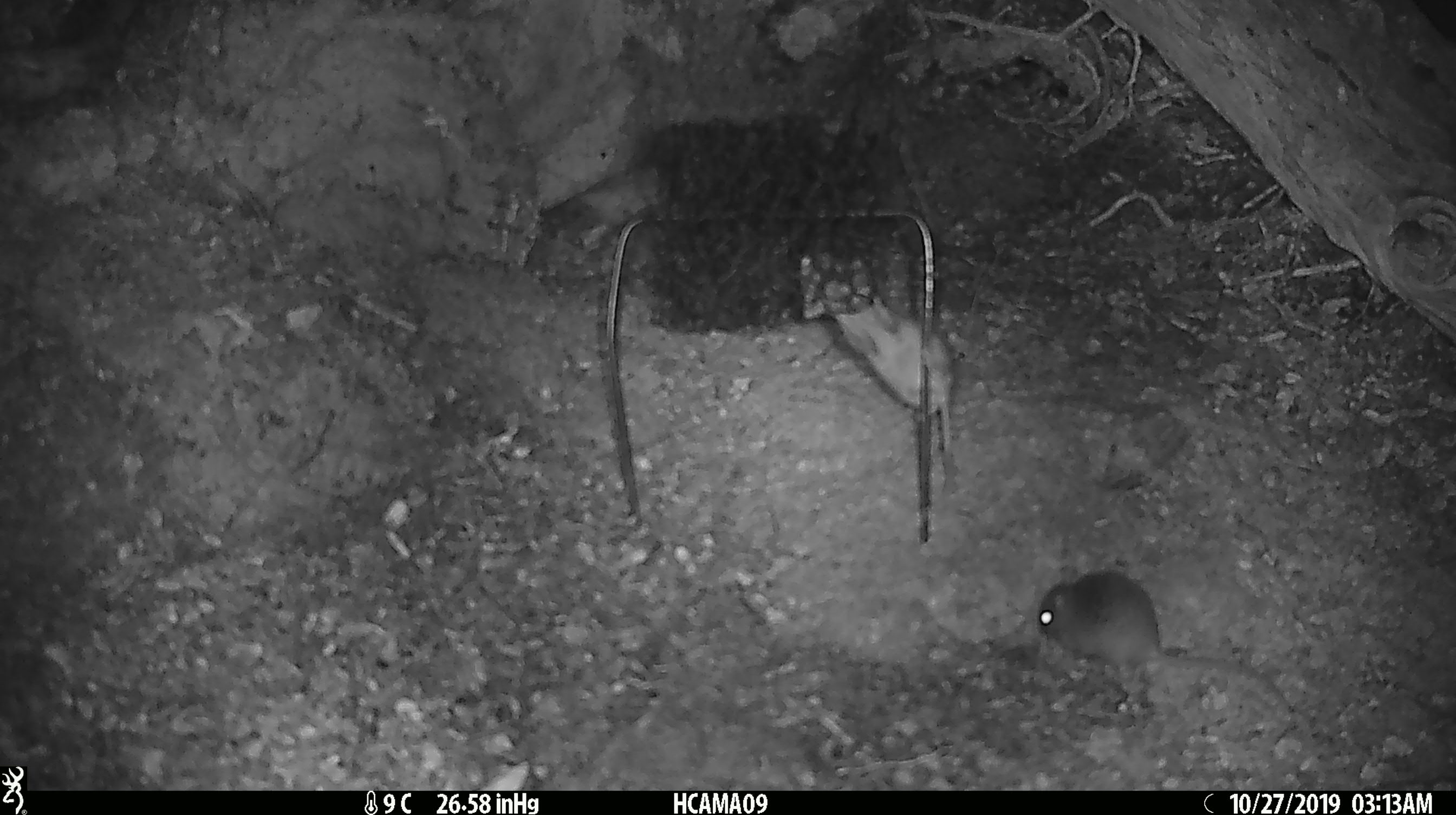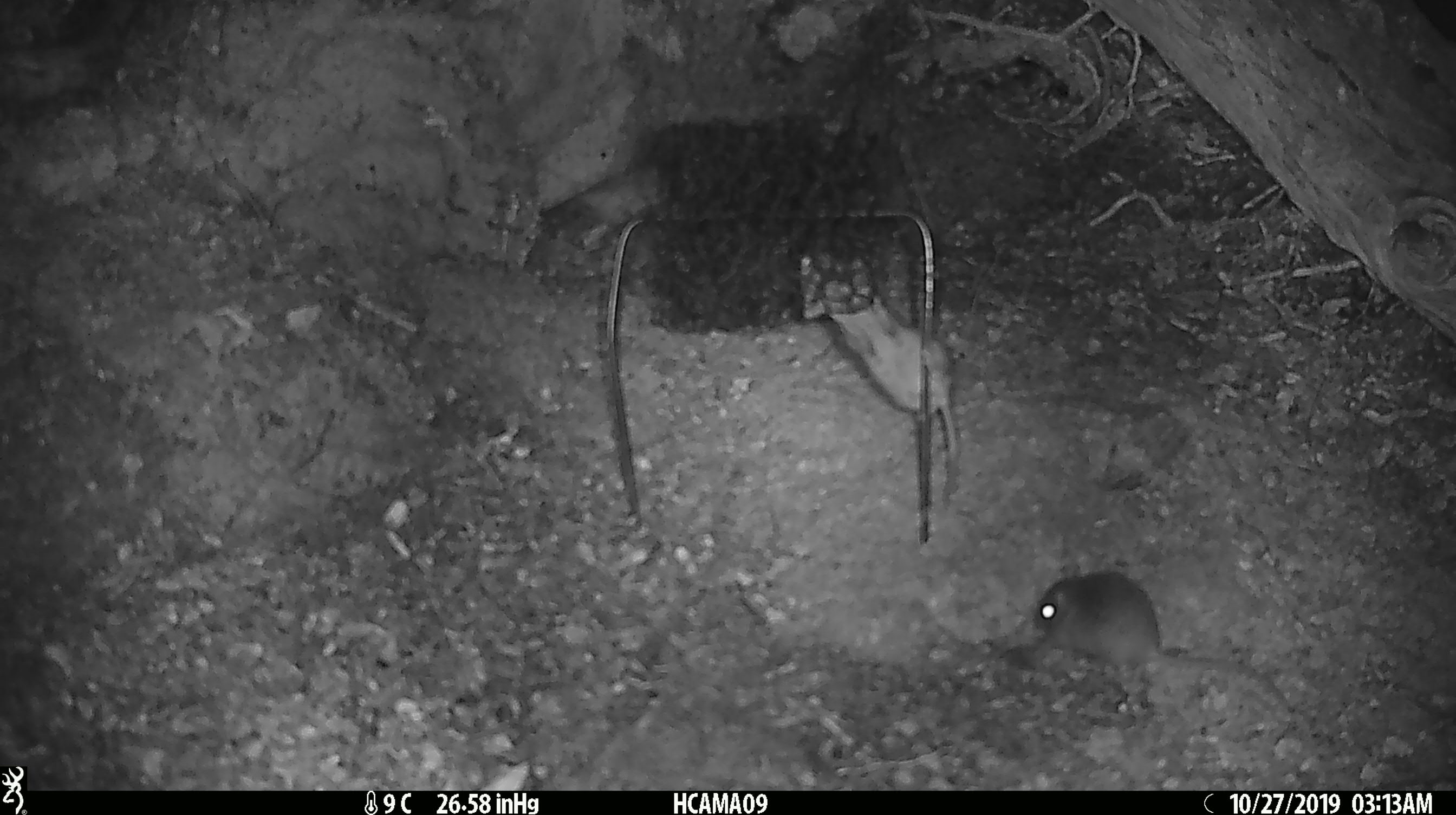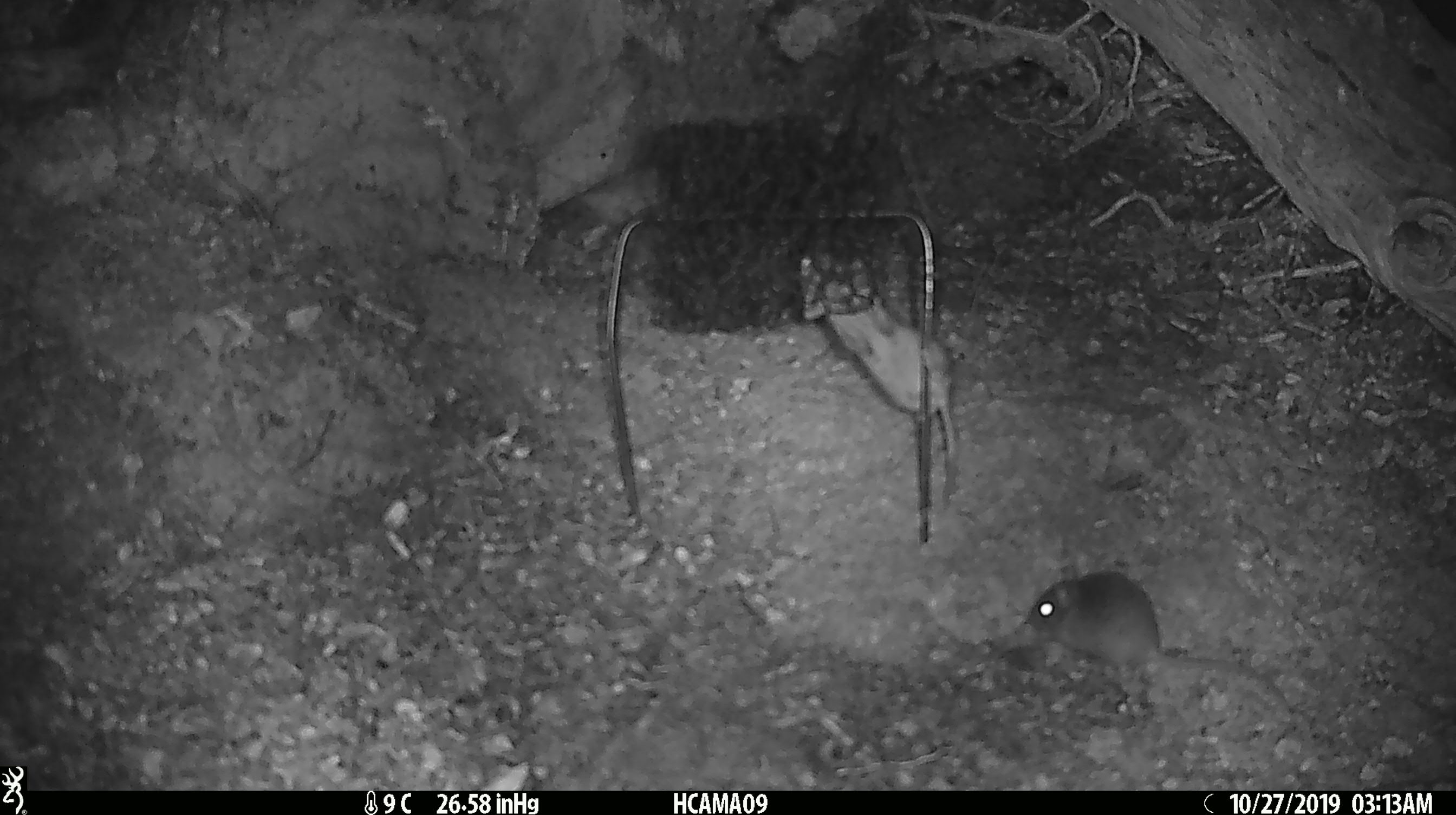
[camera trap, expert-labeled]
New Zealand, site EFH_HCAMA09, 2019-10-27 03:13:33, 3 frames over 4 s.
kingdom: Animalia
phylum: Chordata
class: Mammalia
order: Rodentia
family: Muridae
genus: Mus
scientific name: Mus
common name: mouse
Mouse (Mus).